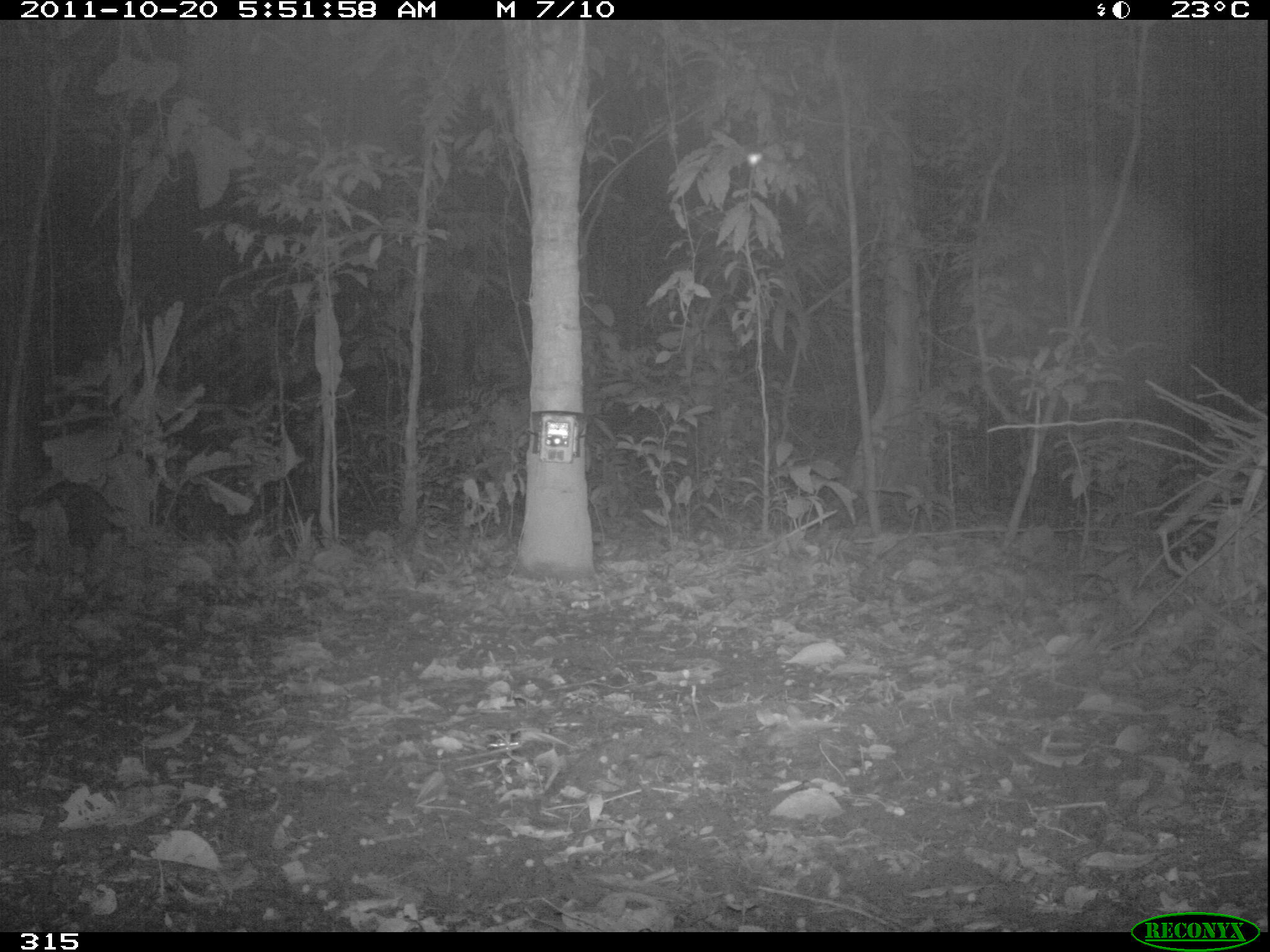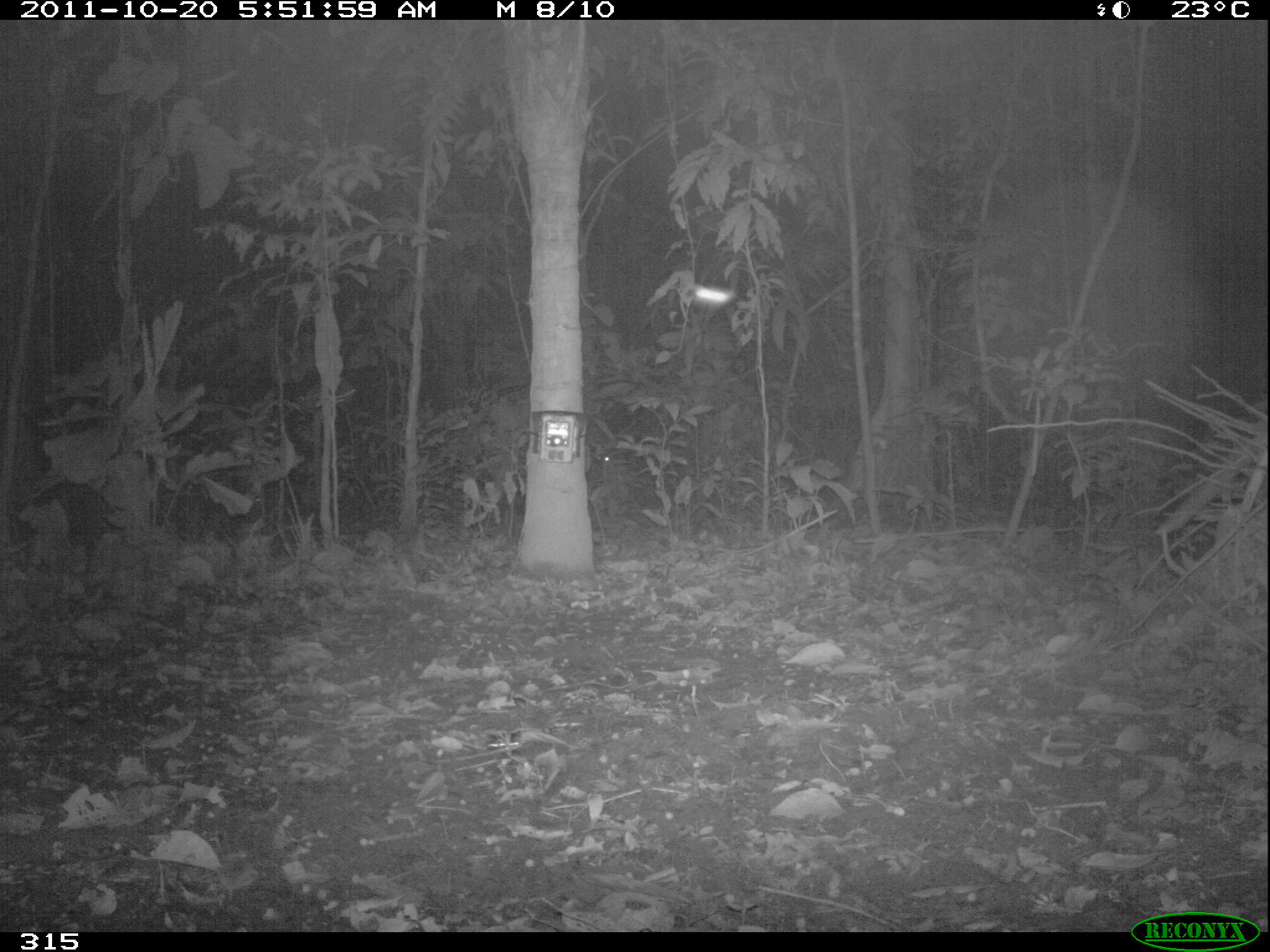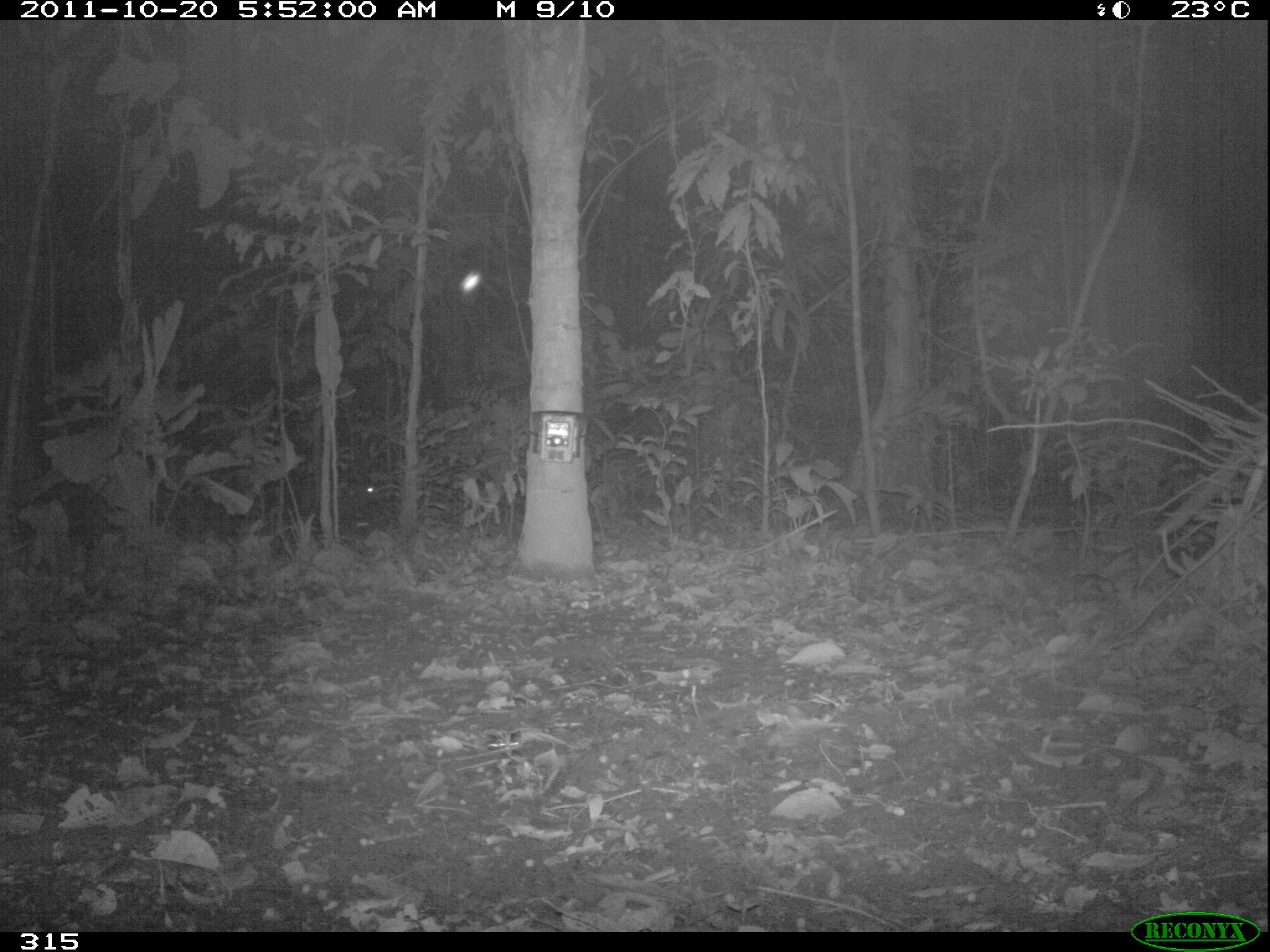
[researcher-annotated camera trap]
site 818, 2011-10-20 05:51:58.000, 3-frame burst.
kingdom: Animalia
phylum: Chordata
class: Mammalia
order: Artiodactyla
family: Tayassuidae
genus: Tayassu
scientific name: Tayassu pecari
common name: white-lipped peccary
Tayassu pecari (white-lipped peccary).